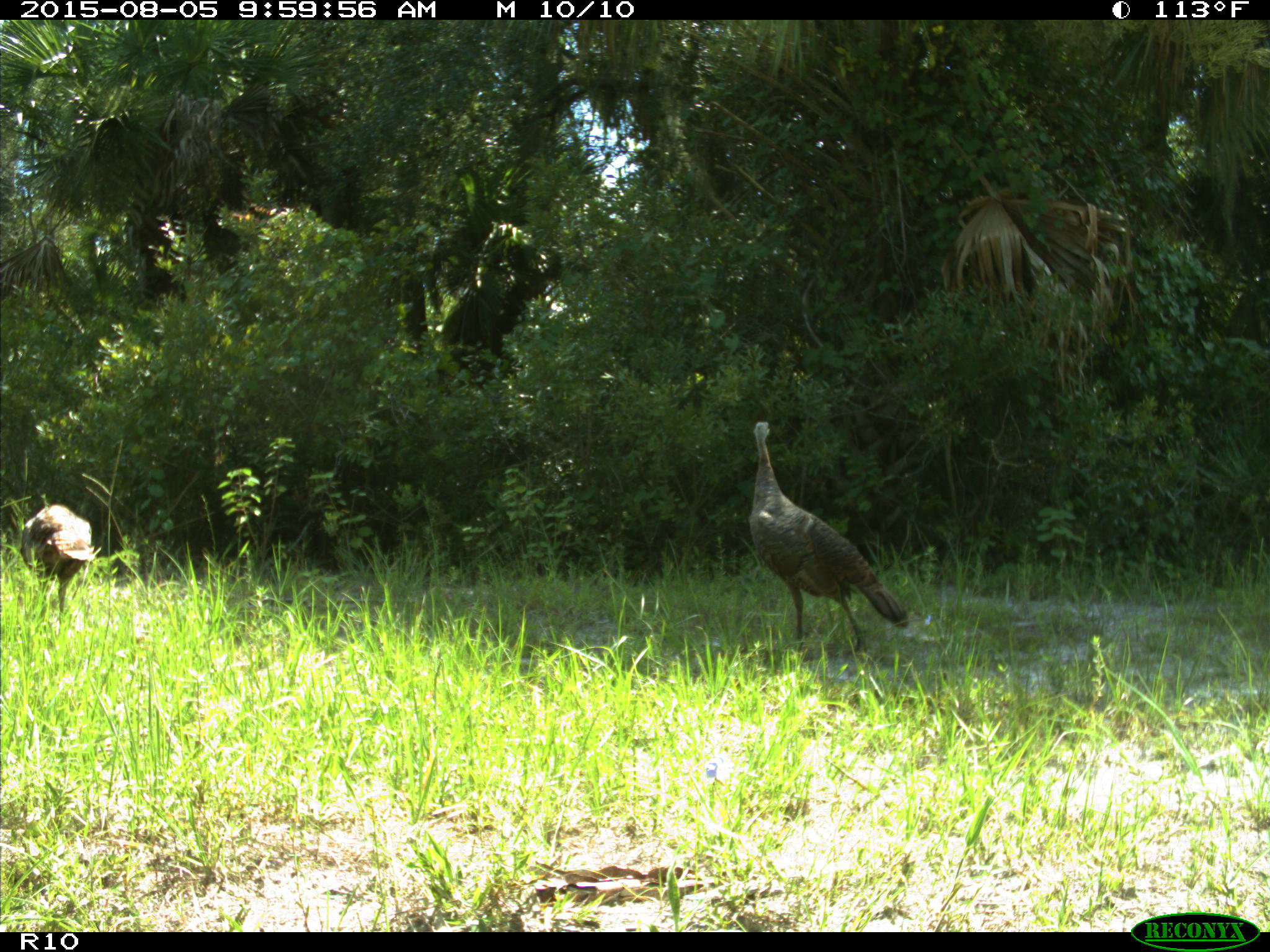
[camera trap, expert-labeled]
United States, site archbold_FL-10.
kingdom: Animalia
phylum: Chordata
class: Aves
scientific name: Aves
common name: birds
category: unidentified bird